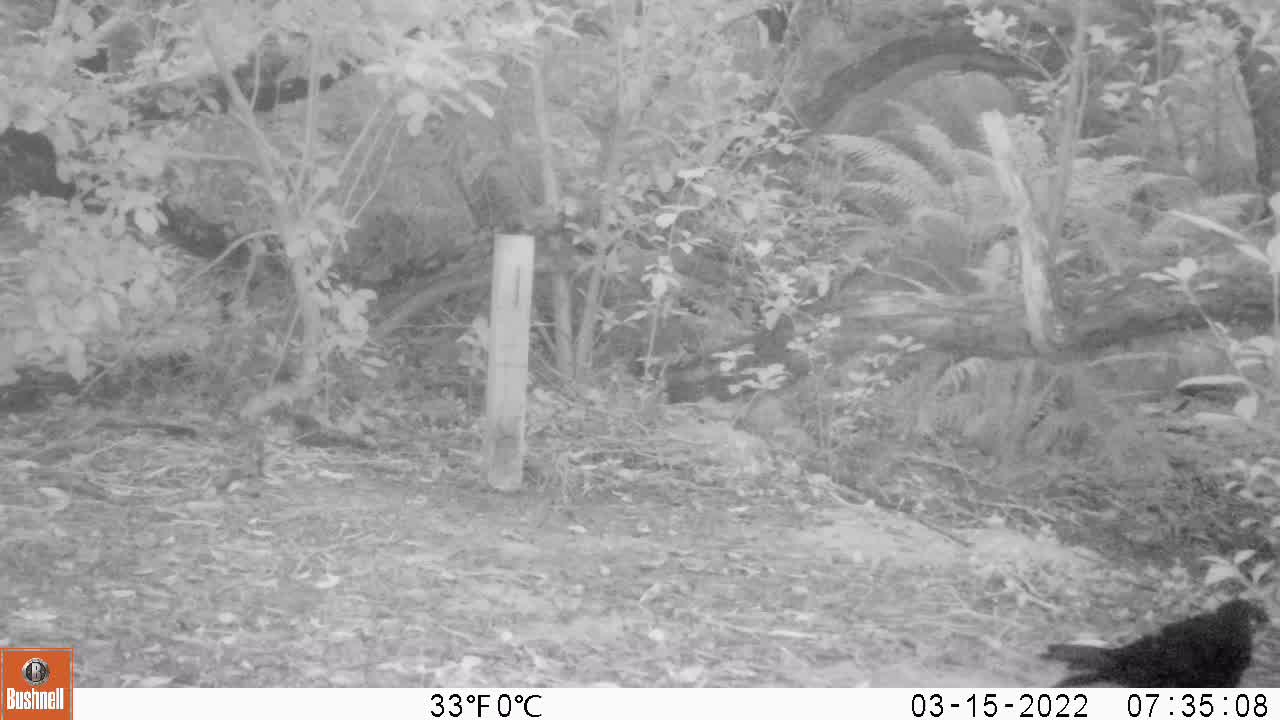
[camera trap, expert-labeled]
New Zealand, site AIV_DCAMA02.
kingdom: Animalia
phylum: Chordata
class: Aves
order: Passeriformes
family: Turdidae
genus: Turdus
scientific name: Turdus merula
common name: eurasian blackbird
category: blackbird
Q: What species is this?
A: Blackbird (eurasian blackbird) (Turdus merula).